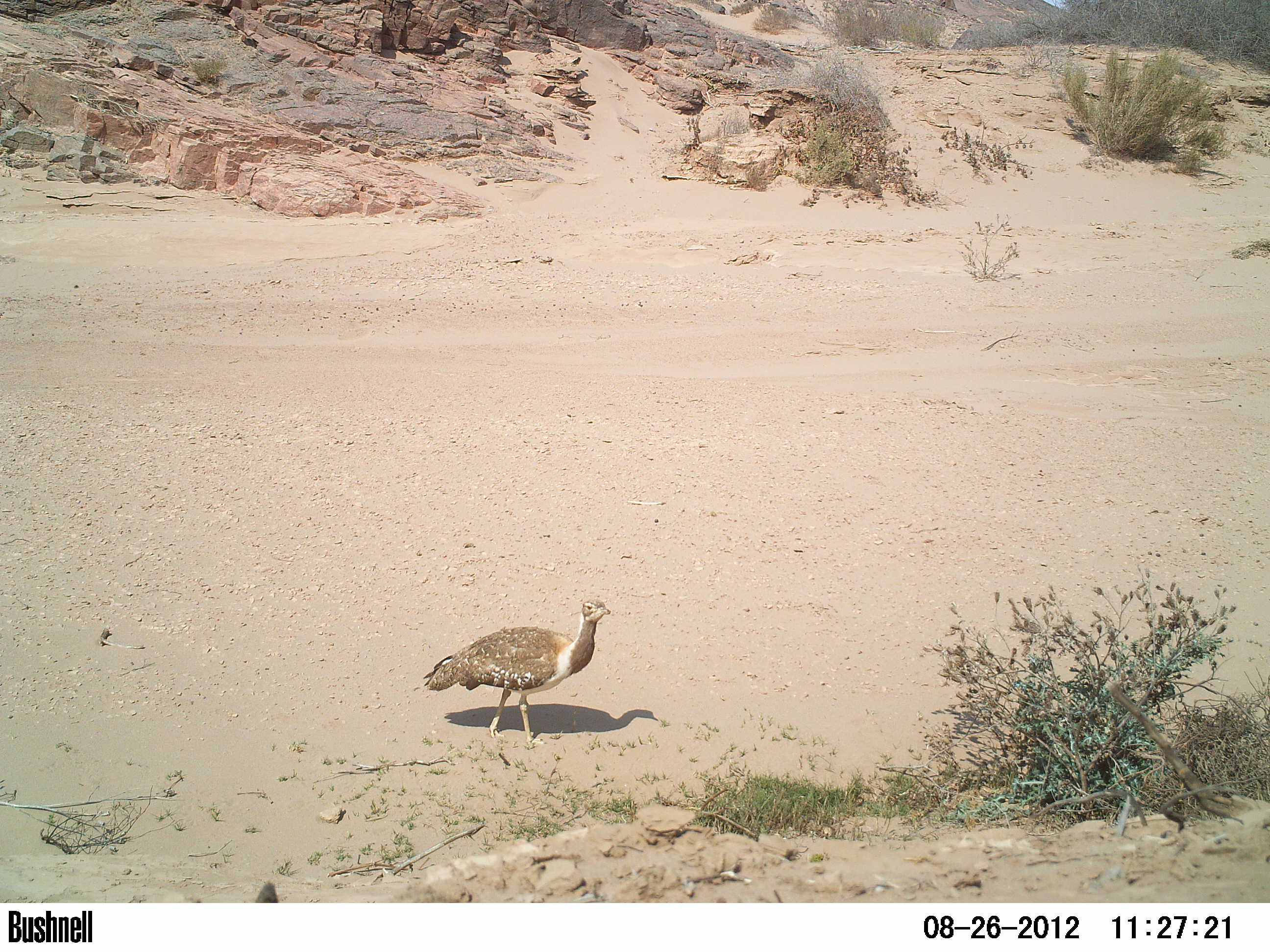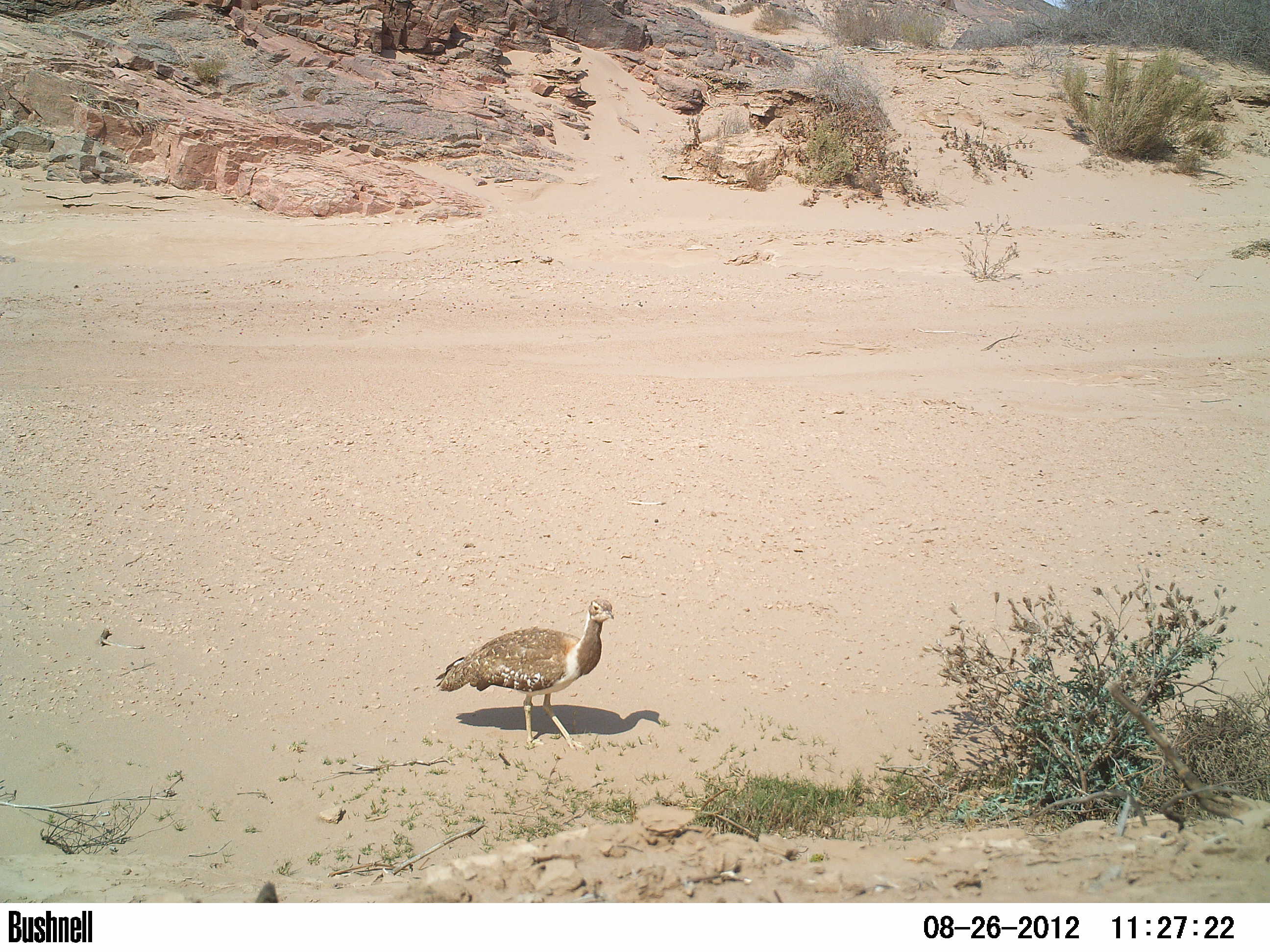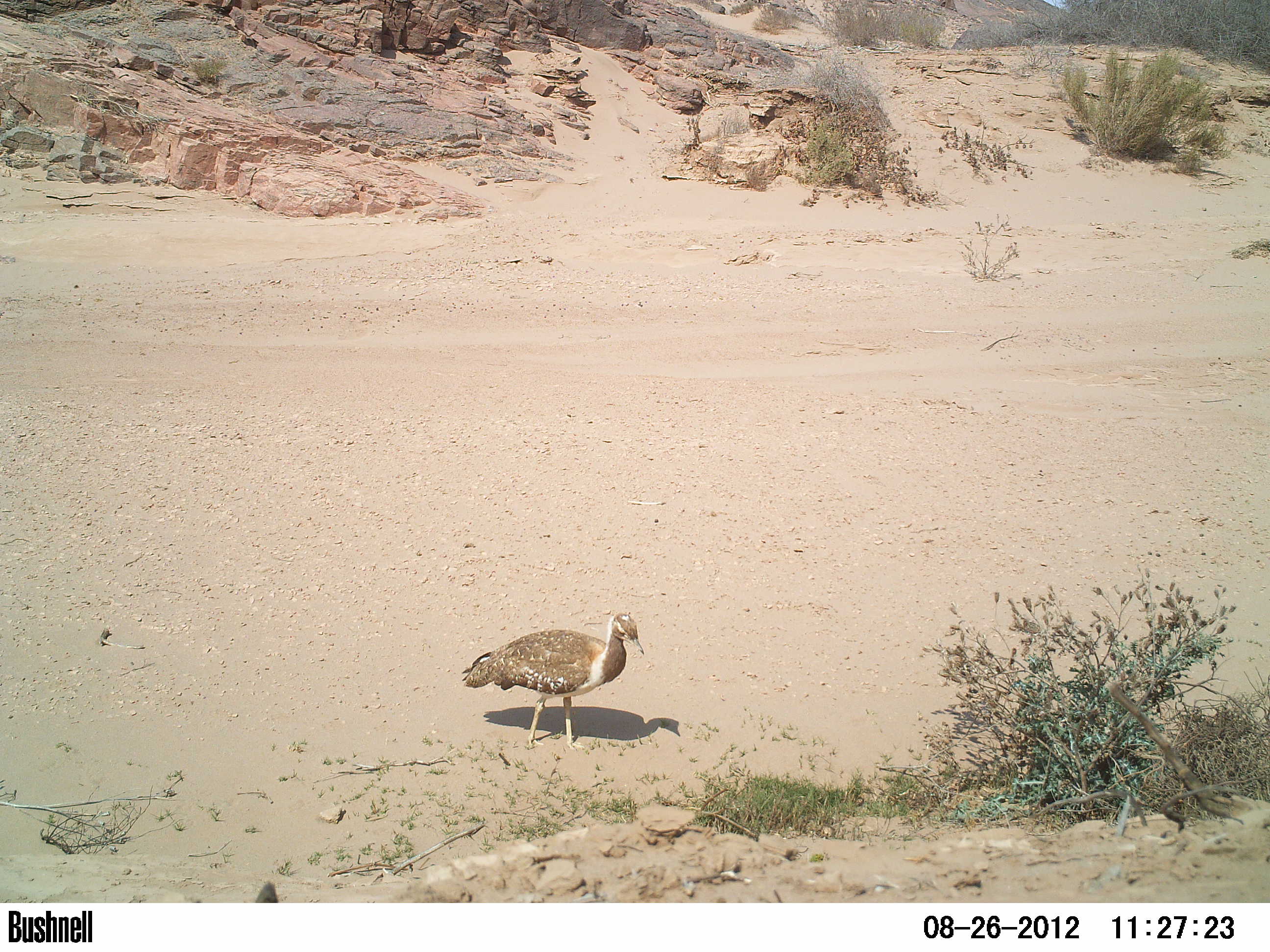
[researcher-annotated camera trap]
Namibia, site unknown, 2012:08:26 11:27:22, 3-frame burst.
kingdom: Animalia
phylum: Chordata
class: Aves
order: Otidiformes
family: Otididae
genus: Neotis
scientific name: Neotis ludwigii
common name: ludwig's bustard